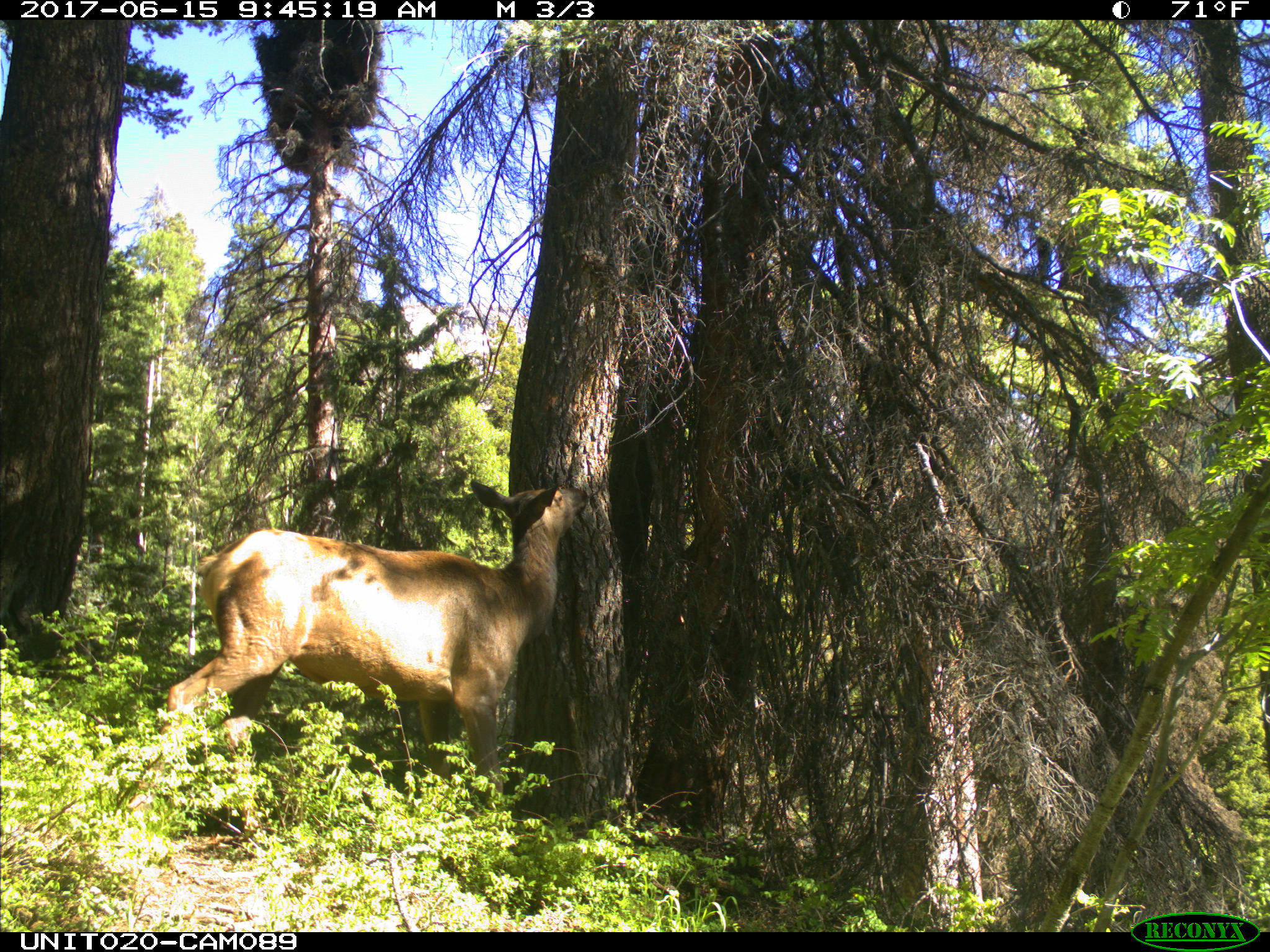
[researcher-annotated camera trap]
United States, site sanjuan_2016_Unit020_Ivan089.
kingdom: Animalia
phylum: Chordata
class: Mammalia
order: Artiodactyla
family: Cervidae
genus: Cervus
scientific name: Cervus elaphus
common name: red deer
Cervus elaphus (red deer).